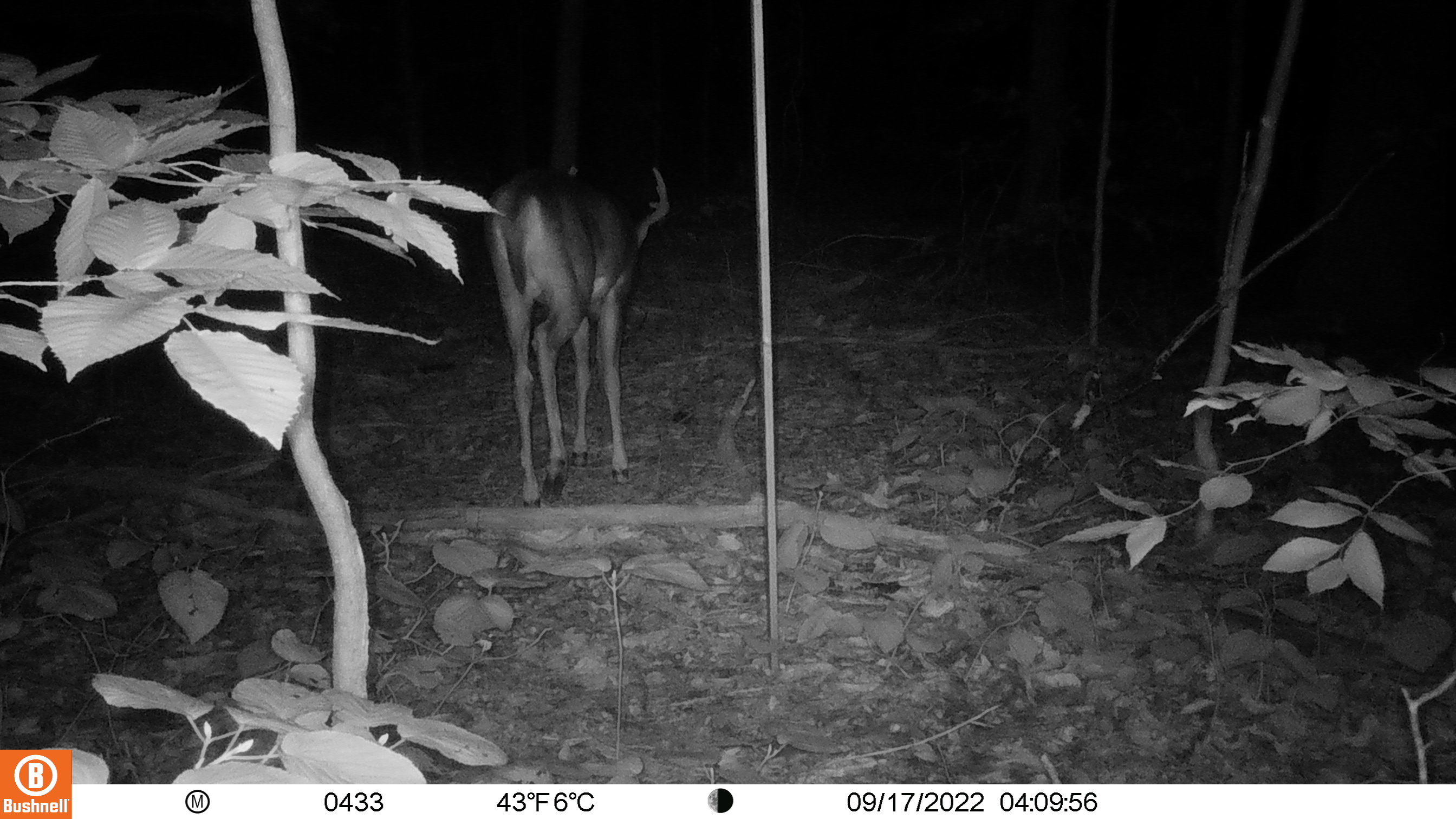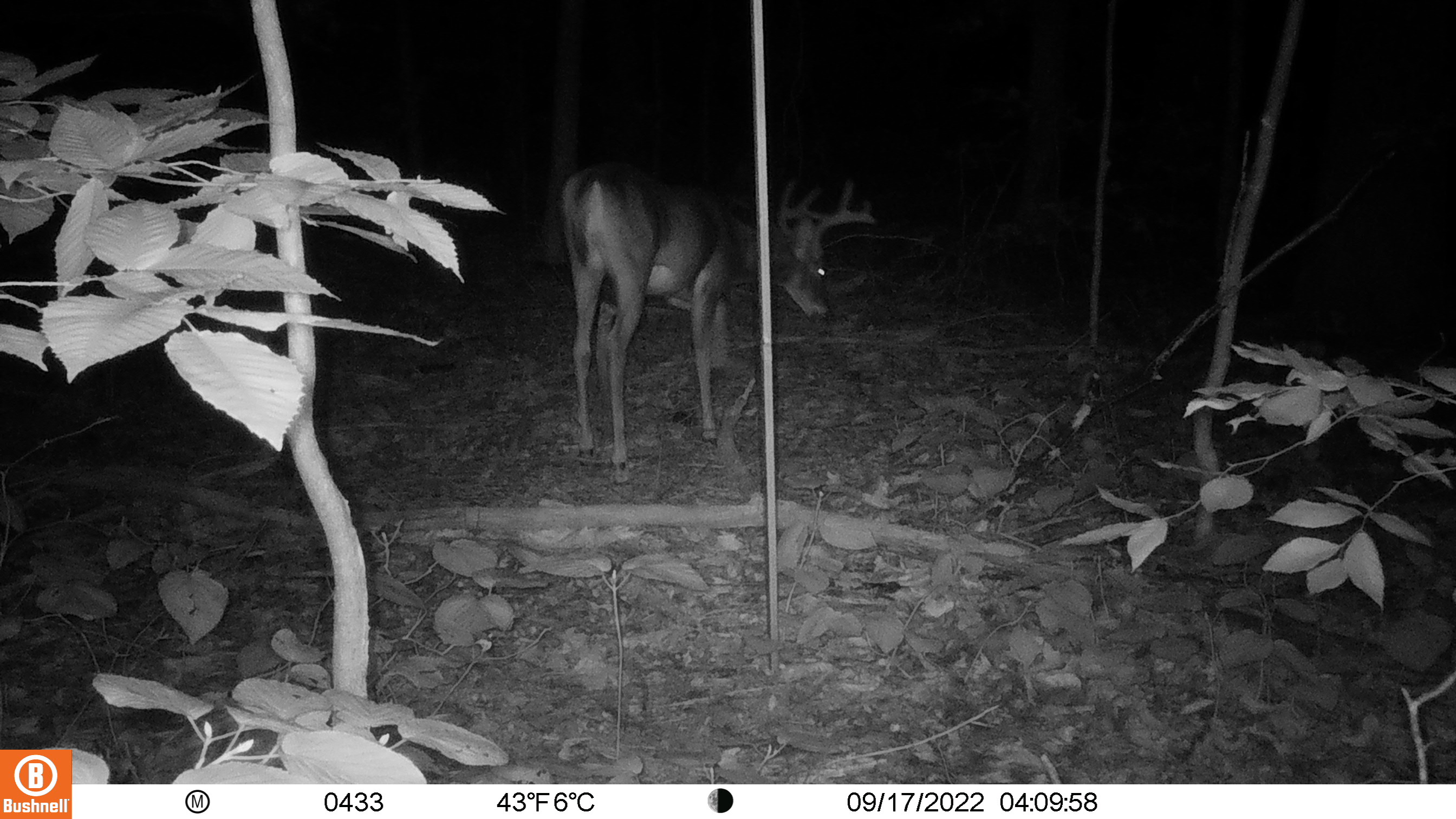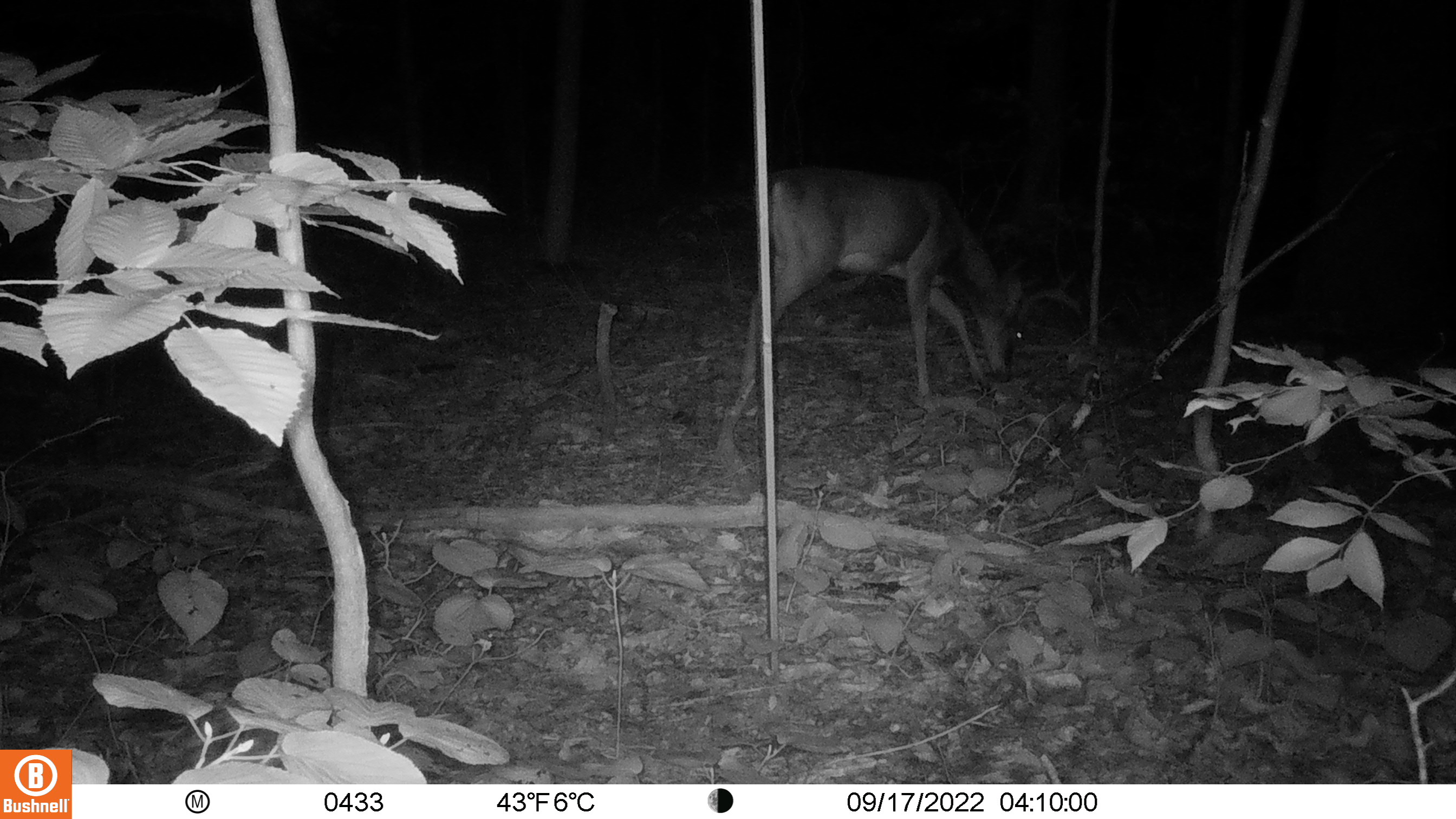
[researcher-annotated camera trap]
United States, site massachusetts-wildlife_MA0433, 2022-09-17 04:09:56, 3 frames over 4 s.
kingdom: Animalia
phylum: Chordata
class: Mammalia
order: Artiodactyla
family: Cervidae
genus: Odocoileus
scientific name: Odocoileus virginianus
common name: white-tailed deer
White-tailed deer (Odocoileus virginianus).